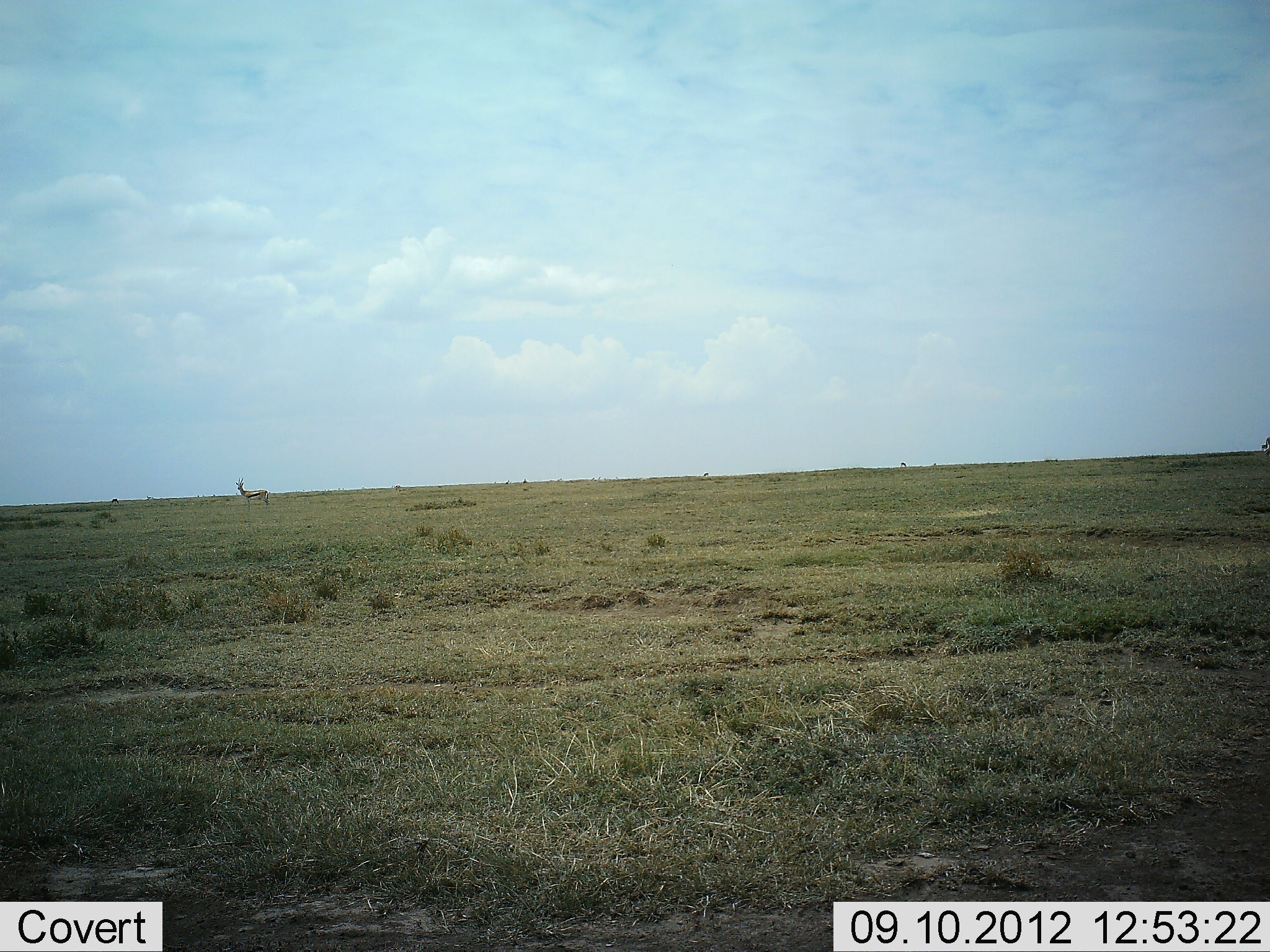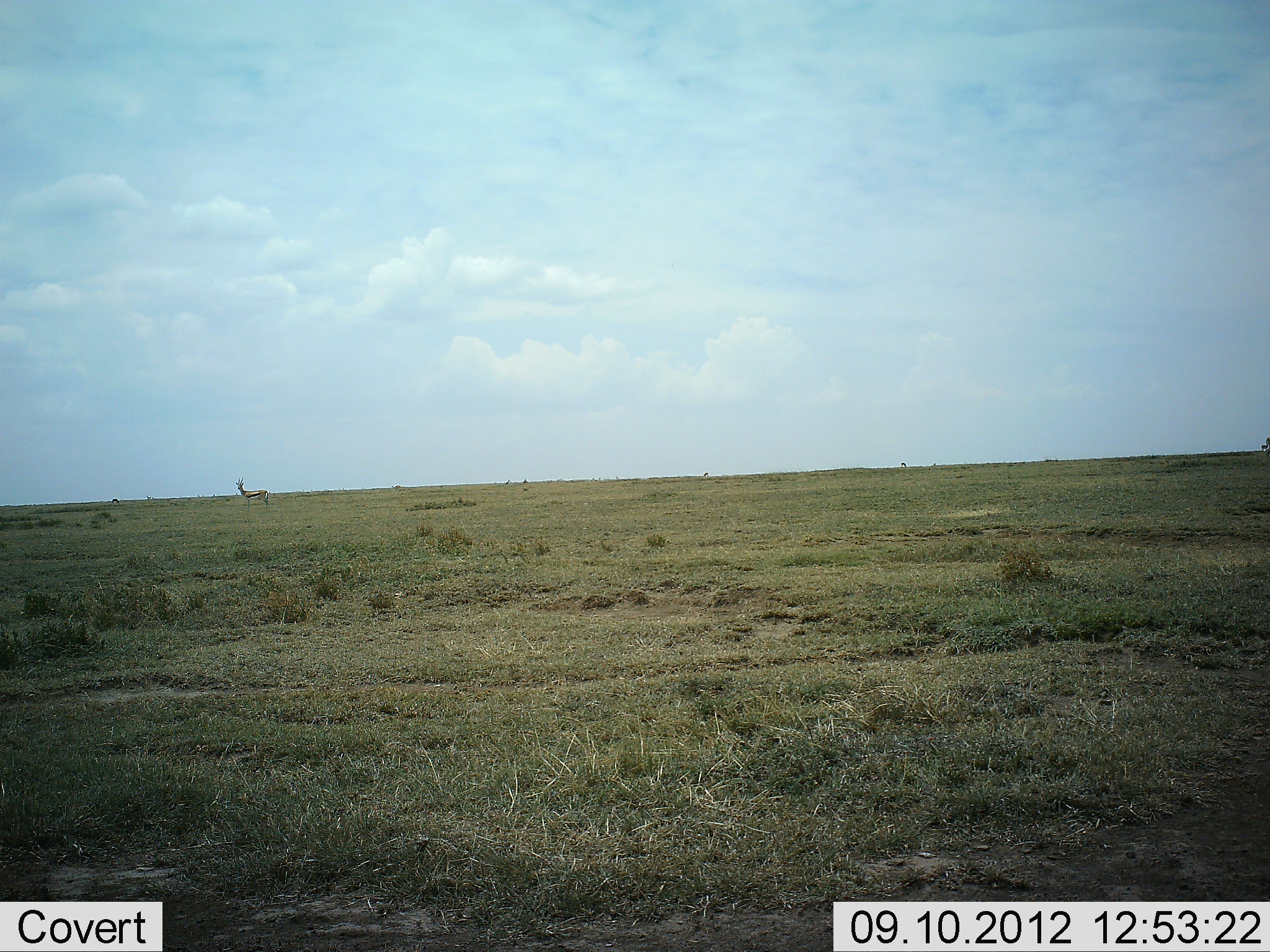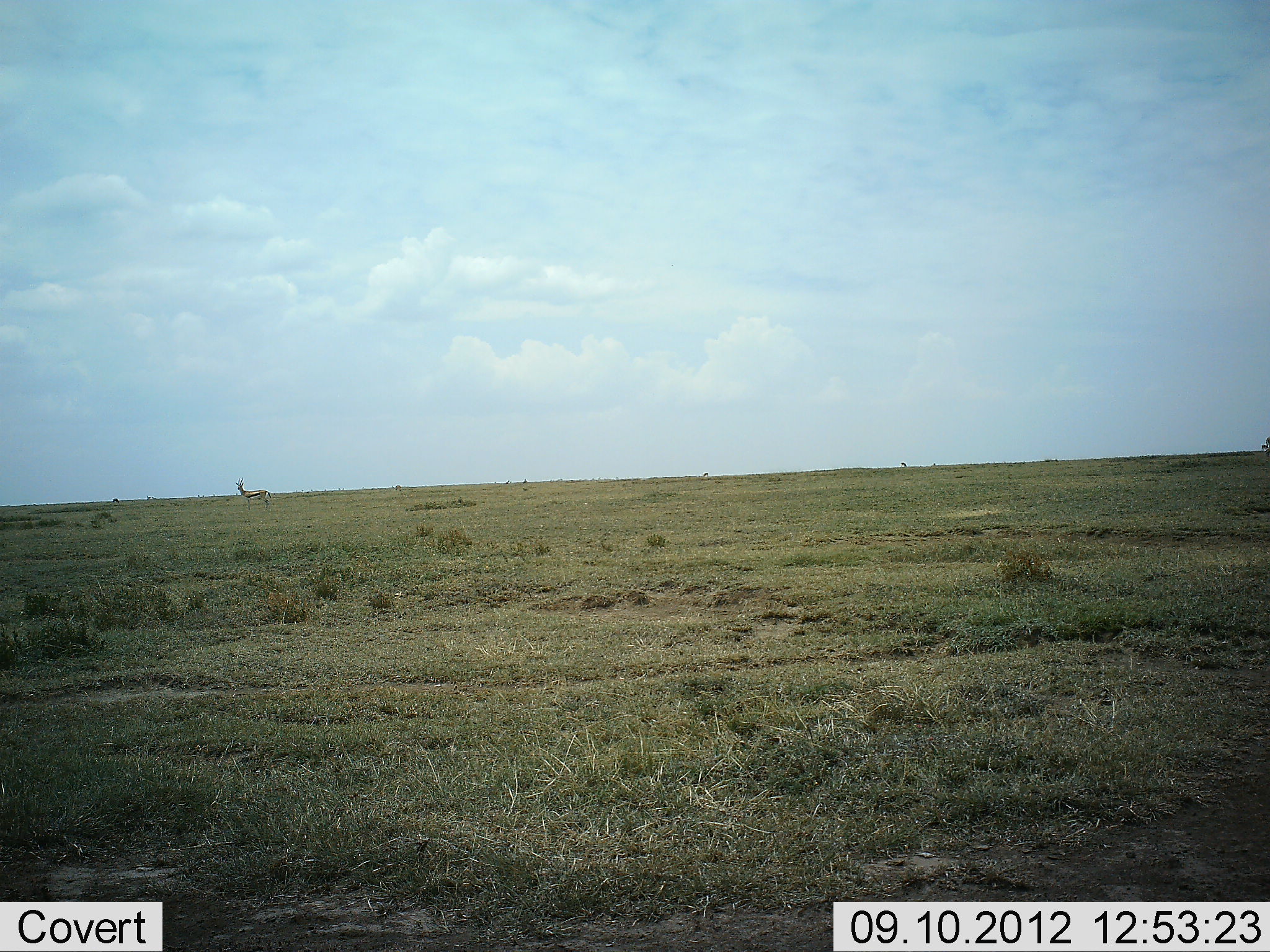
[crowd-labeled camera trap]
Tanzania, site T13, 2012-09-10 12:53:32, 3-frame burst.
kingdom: Animalia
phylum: Chordata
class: Mammalia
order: Artiodactyla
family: Bovidae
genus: Eudorcas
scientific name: Eudorcas thomsonii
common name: thomson's gazelle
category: gazellethomsons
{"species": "gazellethomsons (thomson's gazelle) (Eudorcas thomsonii)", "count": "1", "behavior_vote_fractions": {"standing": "100%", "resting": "0%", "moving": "0%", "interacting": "0%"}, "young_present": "0%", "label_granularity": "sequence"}